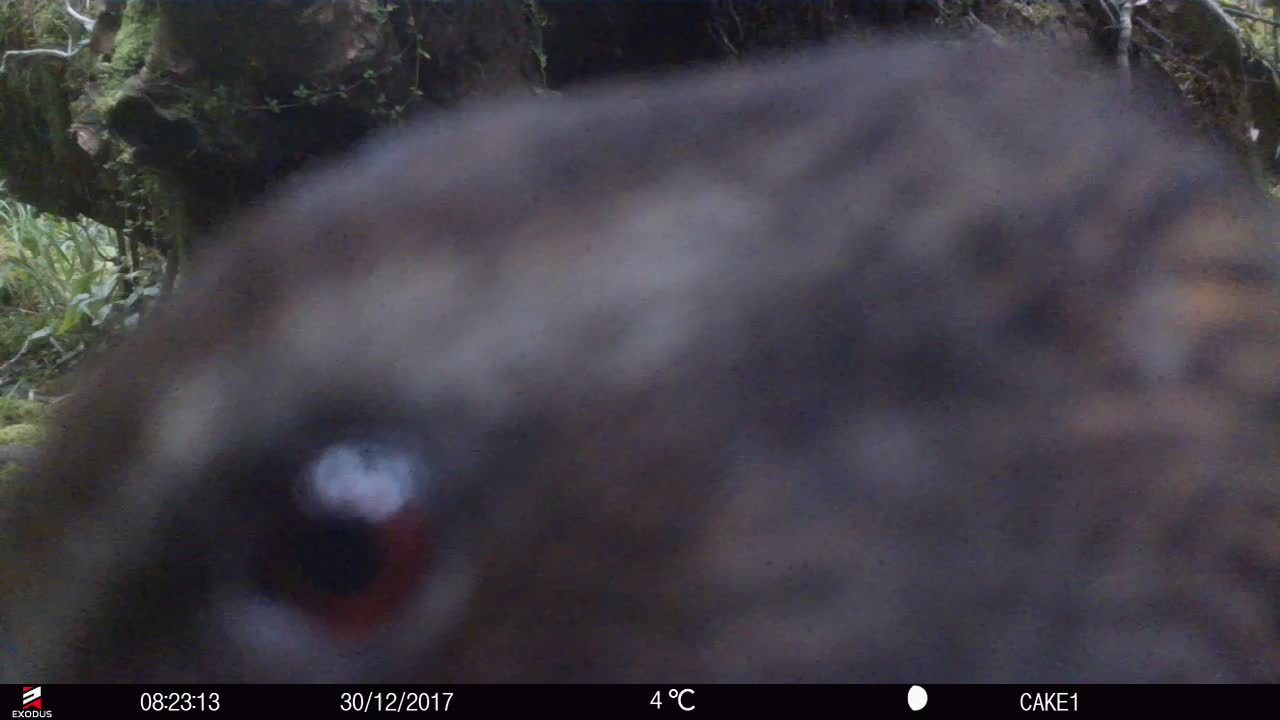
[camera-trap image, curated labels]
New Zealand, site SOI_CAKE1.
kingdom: Animalia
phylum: Chordata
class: Aves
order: Gruiformes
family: Rallidae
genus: Gallirallus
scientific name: Gallirallus australis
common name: weka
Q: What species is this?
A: Weka (Gallirallus australis).